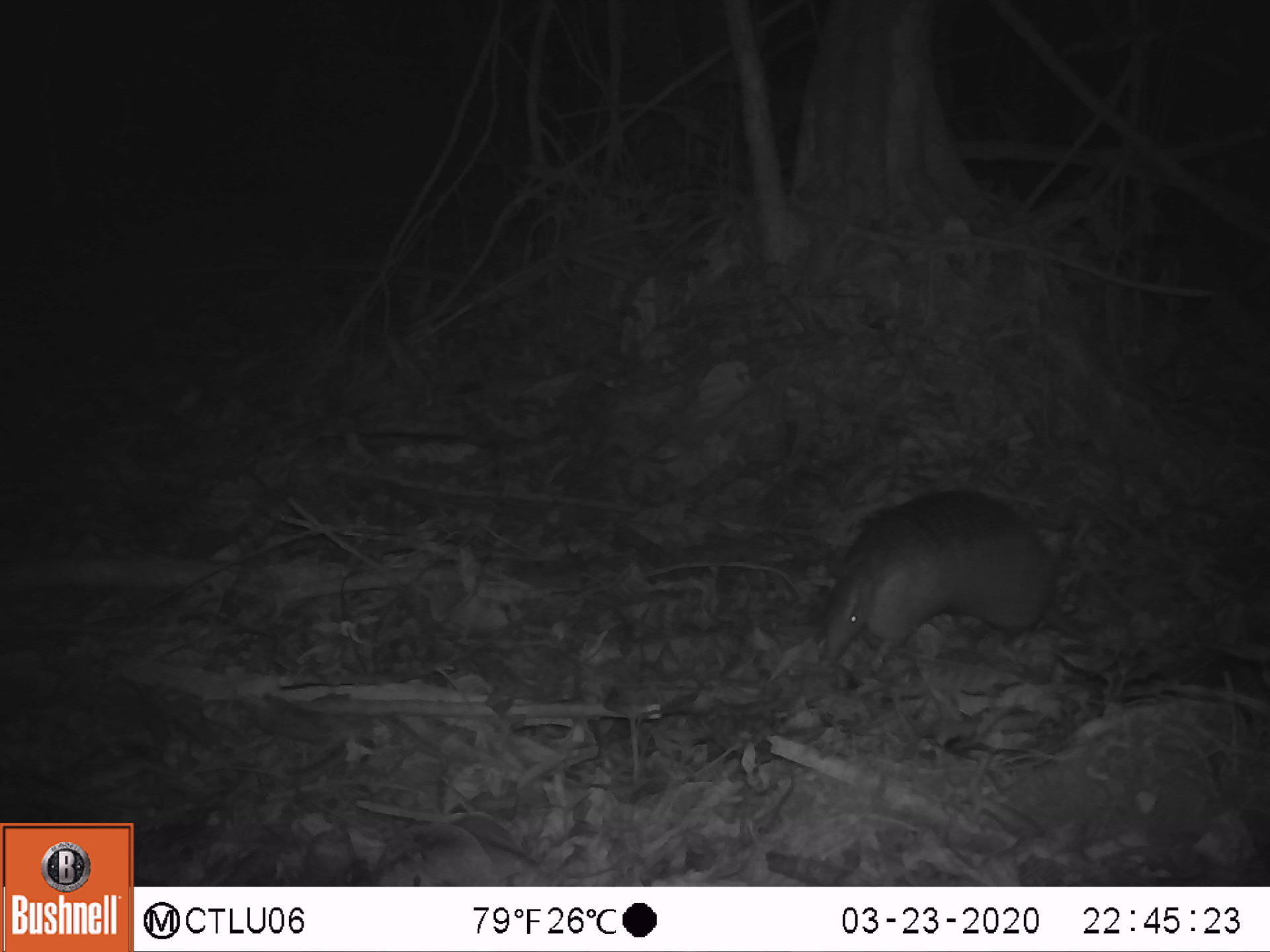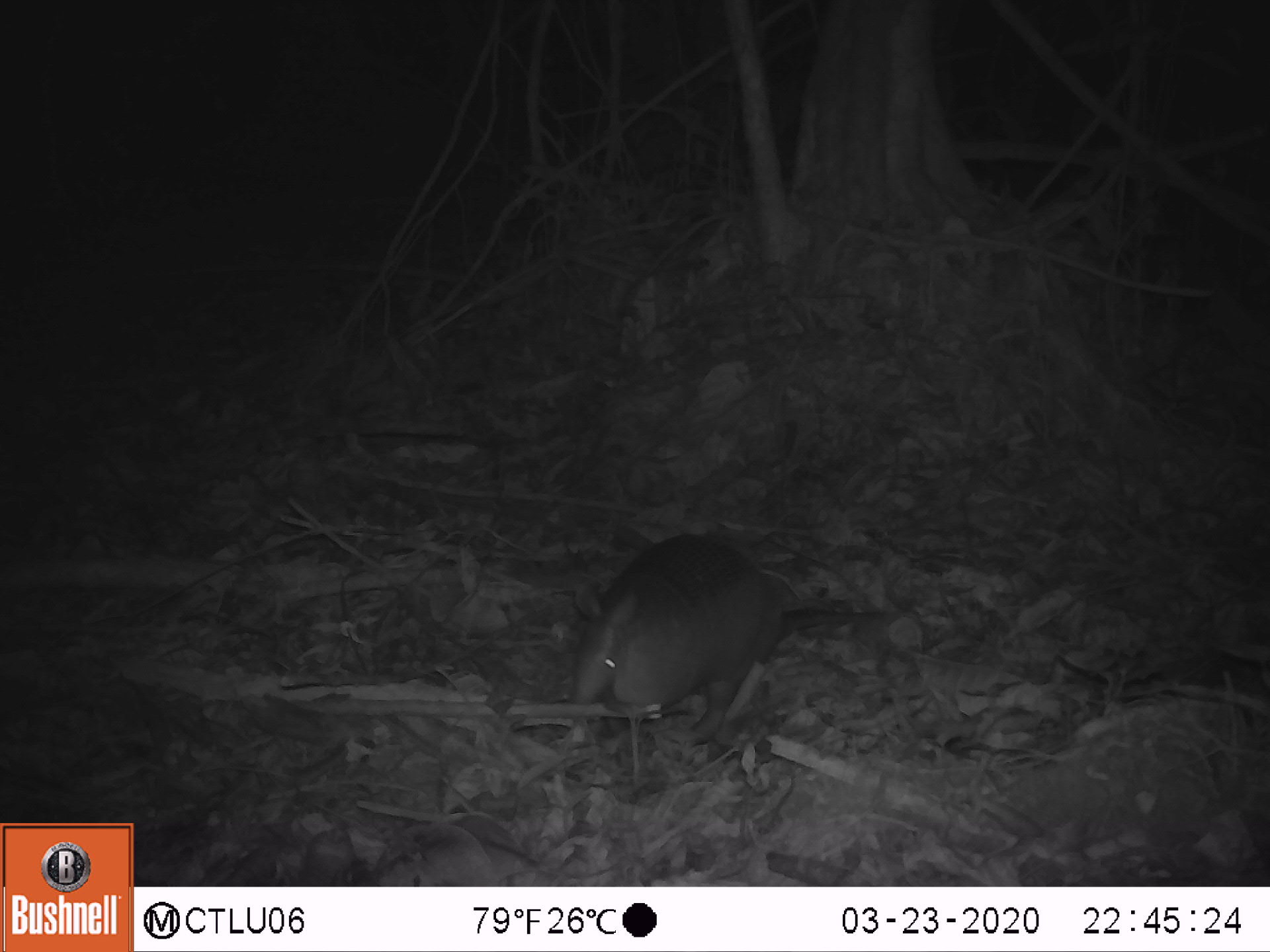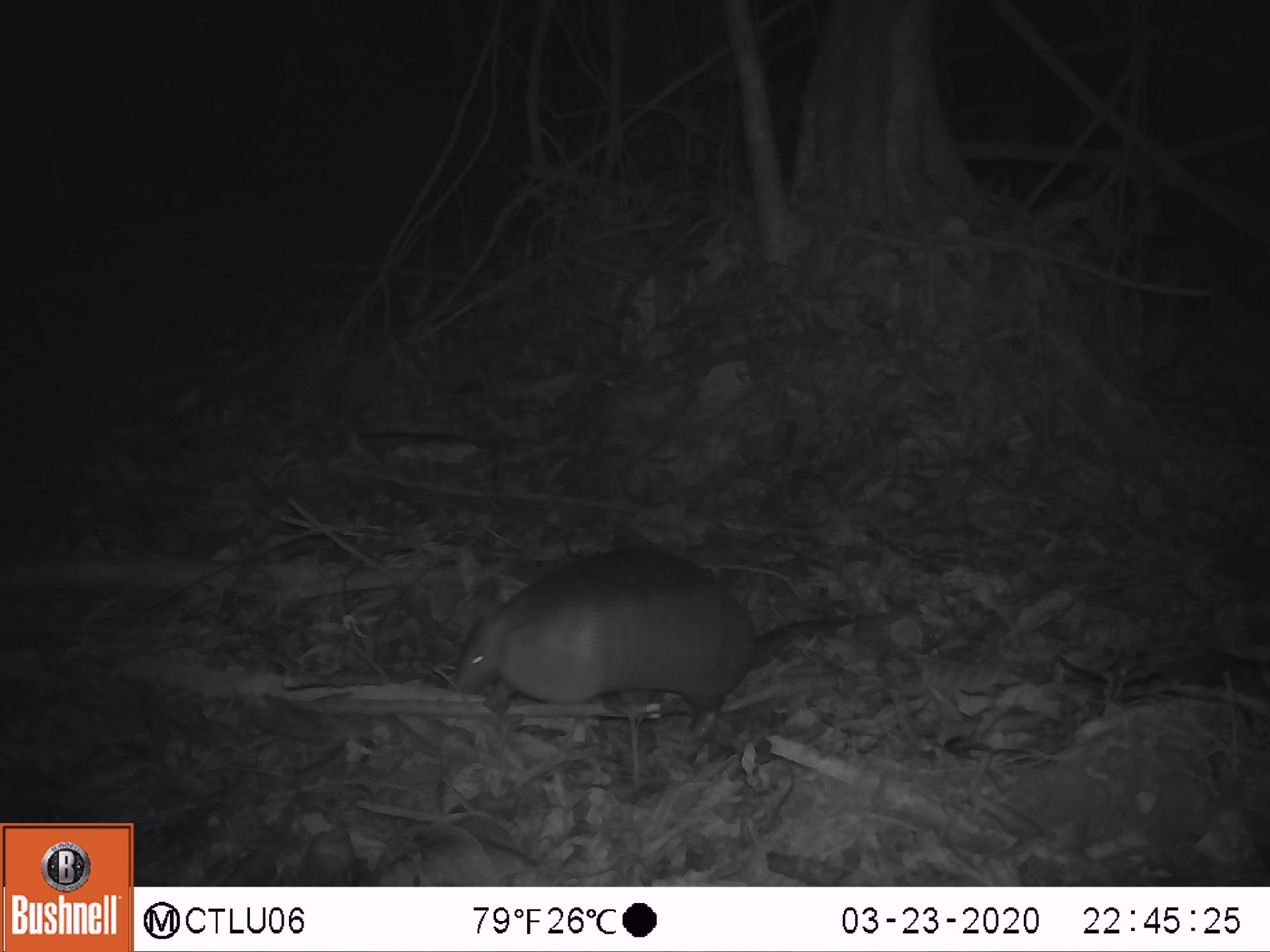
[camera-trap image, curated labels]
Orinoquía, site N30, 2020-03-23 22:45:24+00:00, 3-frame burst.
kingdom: Animalia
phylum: Chordata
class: Mammalia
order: Cingulata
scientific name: Cingulata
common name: armadillo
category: unknown armadillo